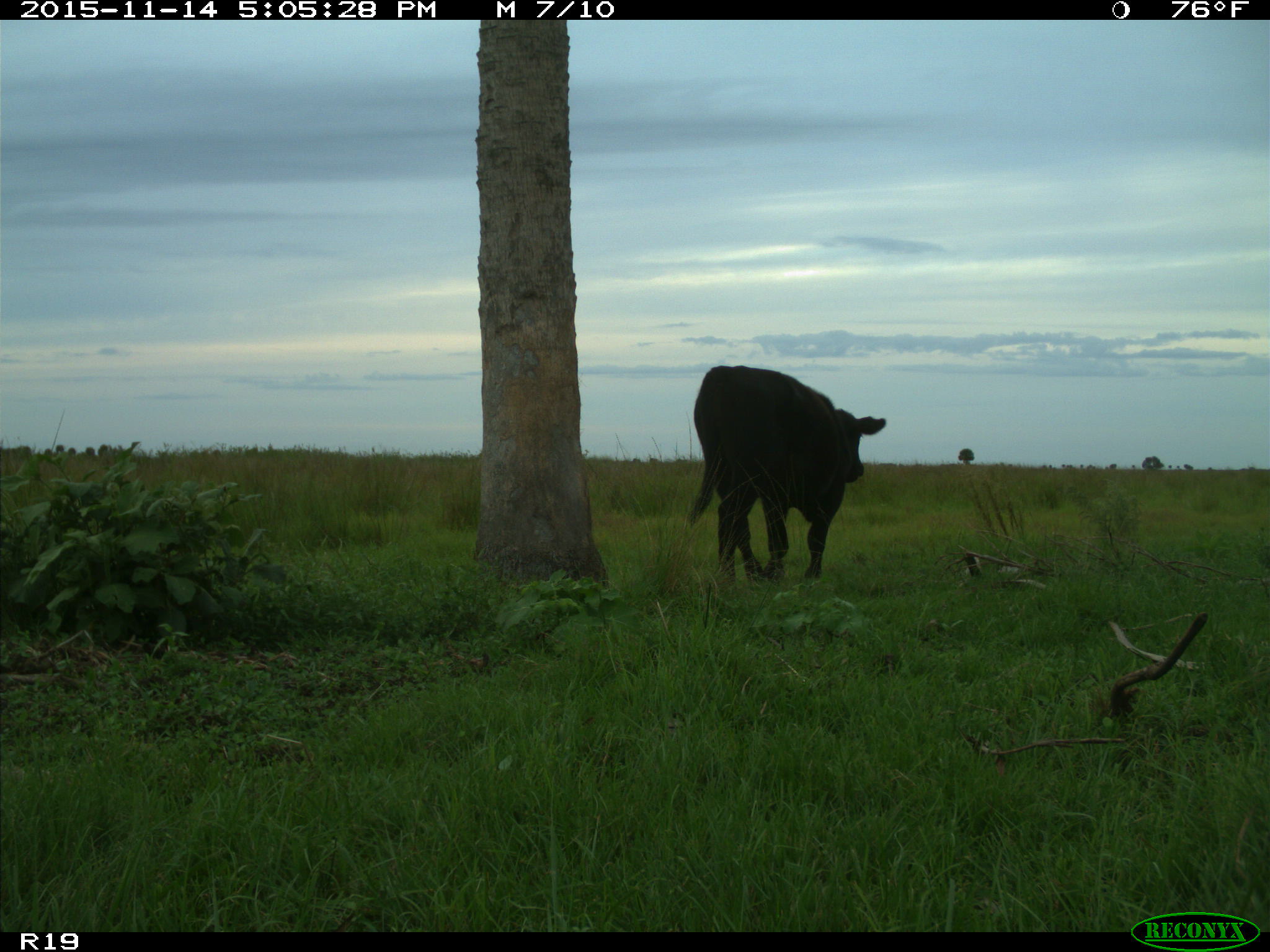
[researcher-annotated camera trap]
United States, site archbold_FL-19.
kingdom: Animalia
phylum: Chordata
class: Mammalia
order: Artiodactyla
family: Bovidae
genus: Bos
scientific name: Bos taurus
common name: domestic cow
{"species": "Bos taurus (domestic cow)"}